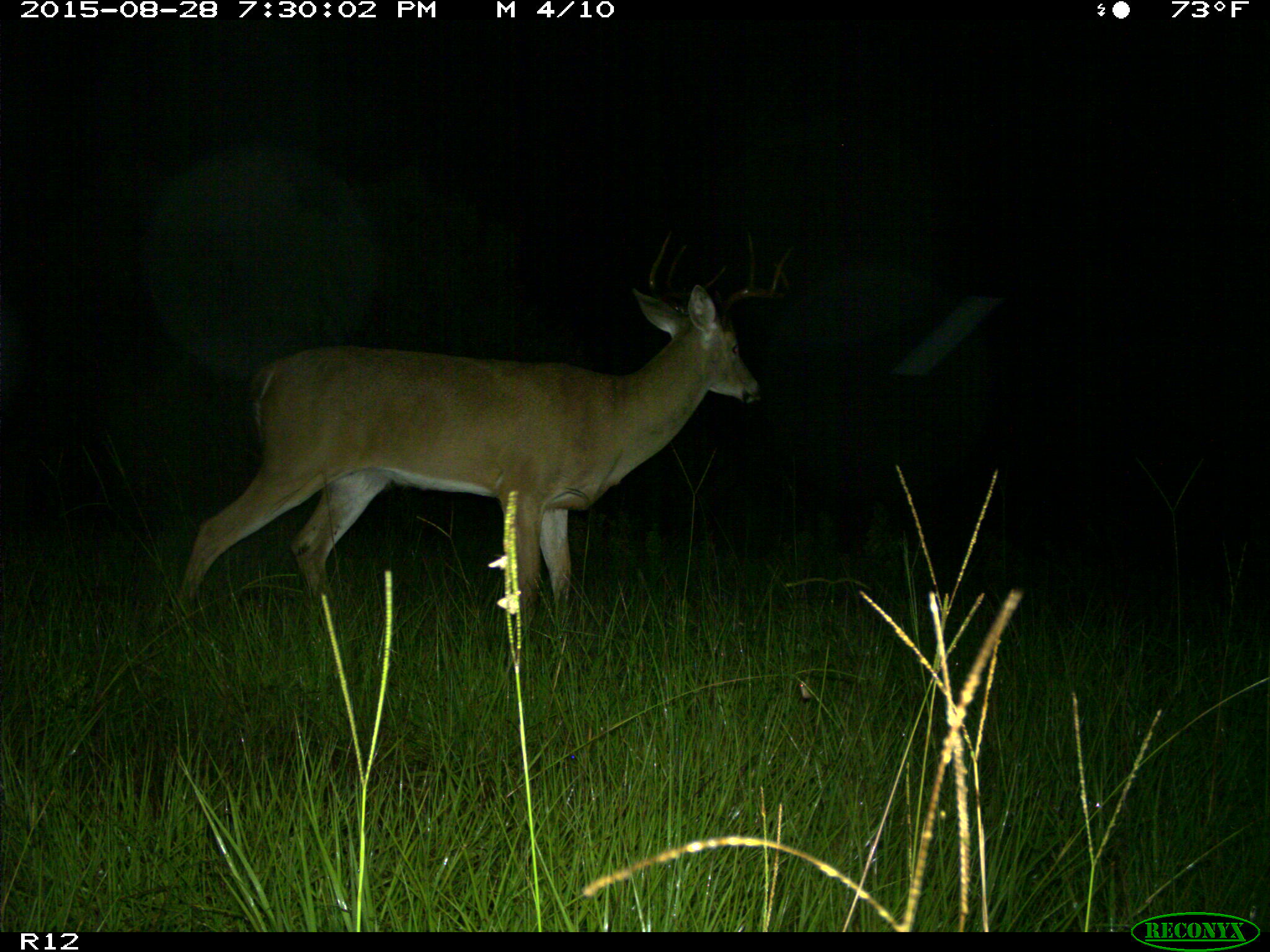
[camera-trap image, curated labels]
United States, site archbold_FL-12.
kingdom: Animalia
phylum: Chordata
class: Mammalia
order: Artiodactyla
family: Cervidae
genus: Odocoileus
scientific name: Odocoileus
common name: deer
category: unidentified deer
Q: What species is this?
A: Unidentified deer (deer) (Odocoileus).